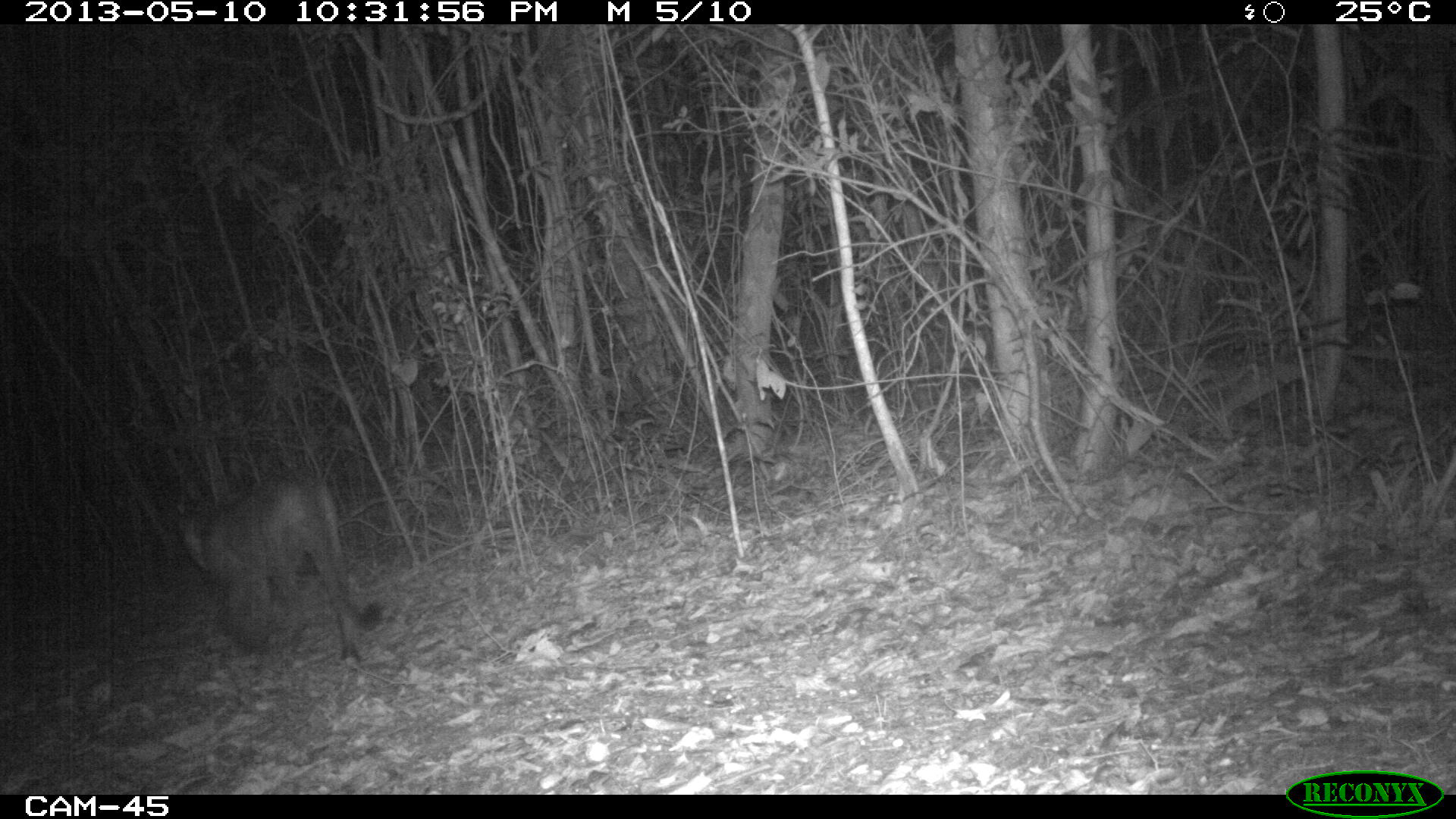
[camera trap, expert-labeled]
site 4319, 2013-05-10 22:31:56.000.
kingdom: Animalia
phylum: Chordata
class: Mammalia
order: Carnivora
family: Felidae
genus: Puma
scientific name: Puma concolor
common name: mountain lion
Puma concolor (mountain lion), count 1.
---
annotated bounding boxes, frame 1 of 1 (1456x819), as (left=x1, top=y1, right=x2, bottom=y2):
puma concolor: (left=175, top=474, right=385, bottom=668)